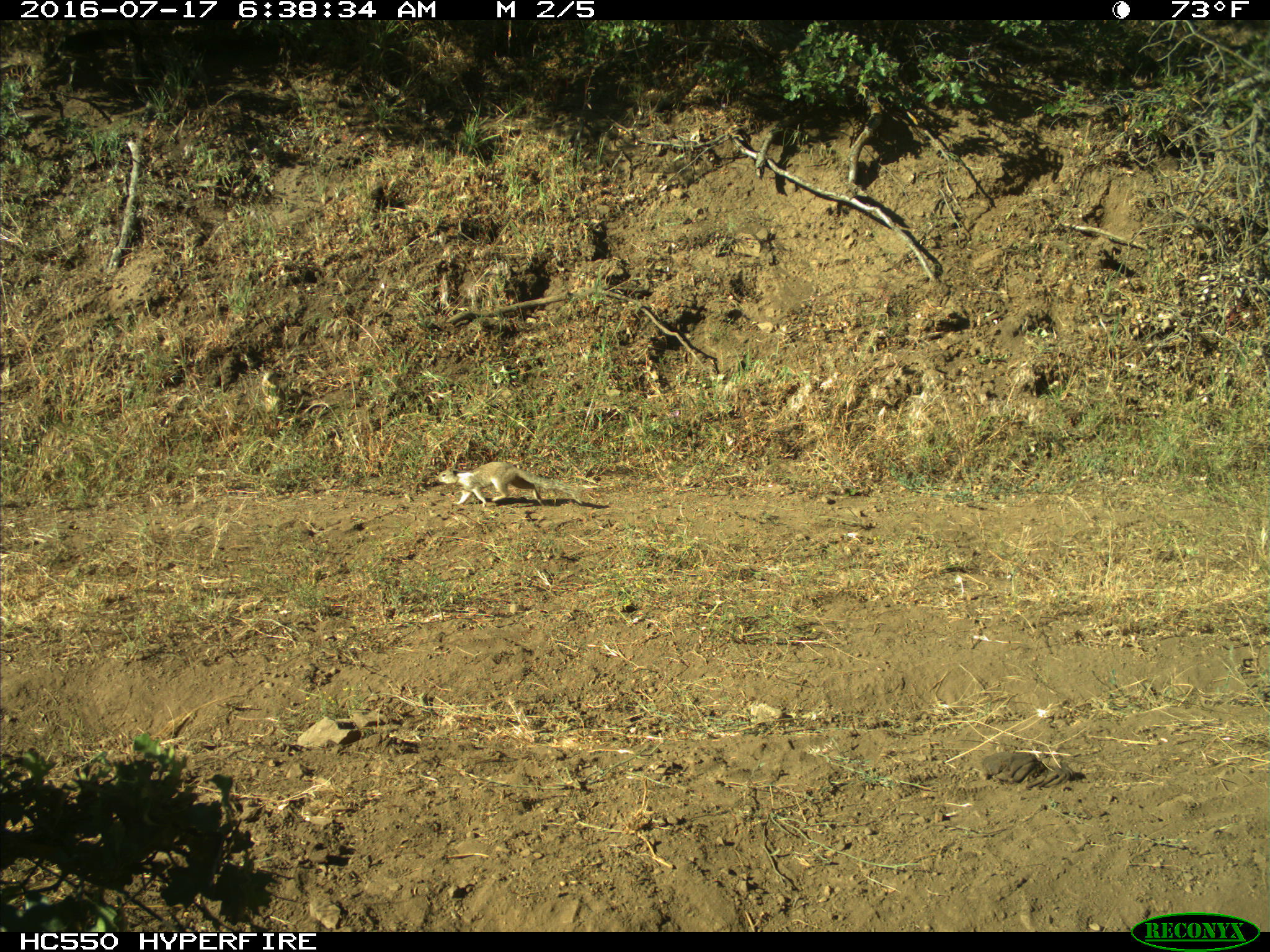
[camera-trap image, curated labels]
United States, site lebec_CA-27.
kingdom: Animalia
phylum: Chordata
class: Mammalia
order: Rodentia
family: Sciuridae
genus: Otospermophilus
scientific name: Otospermophilus beecheyi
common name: california ground squirrel